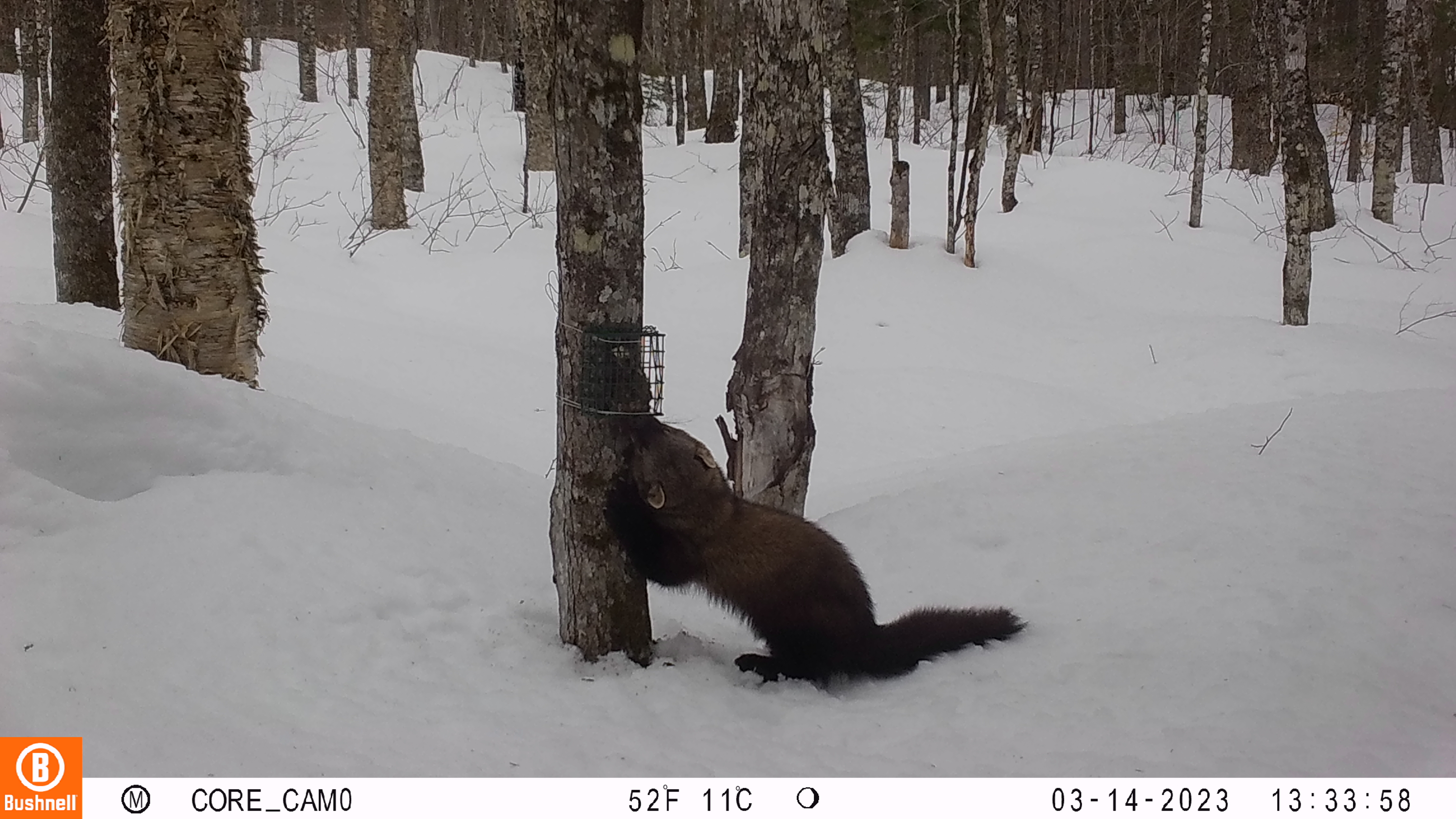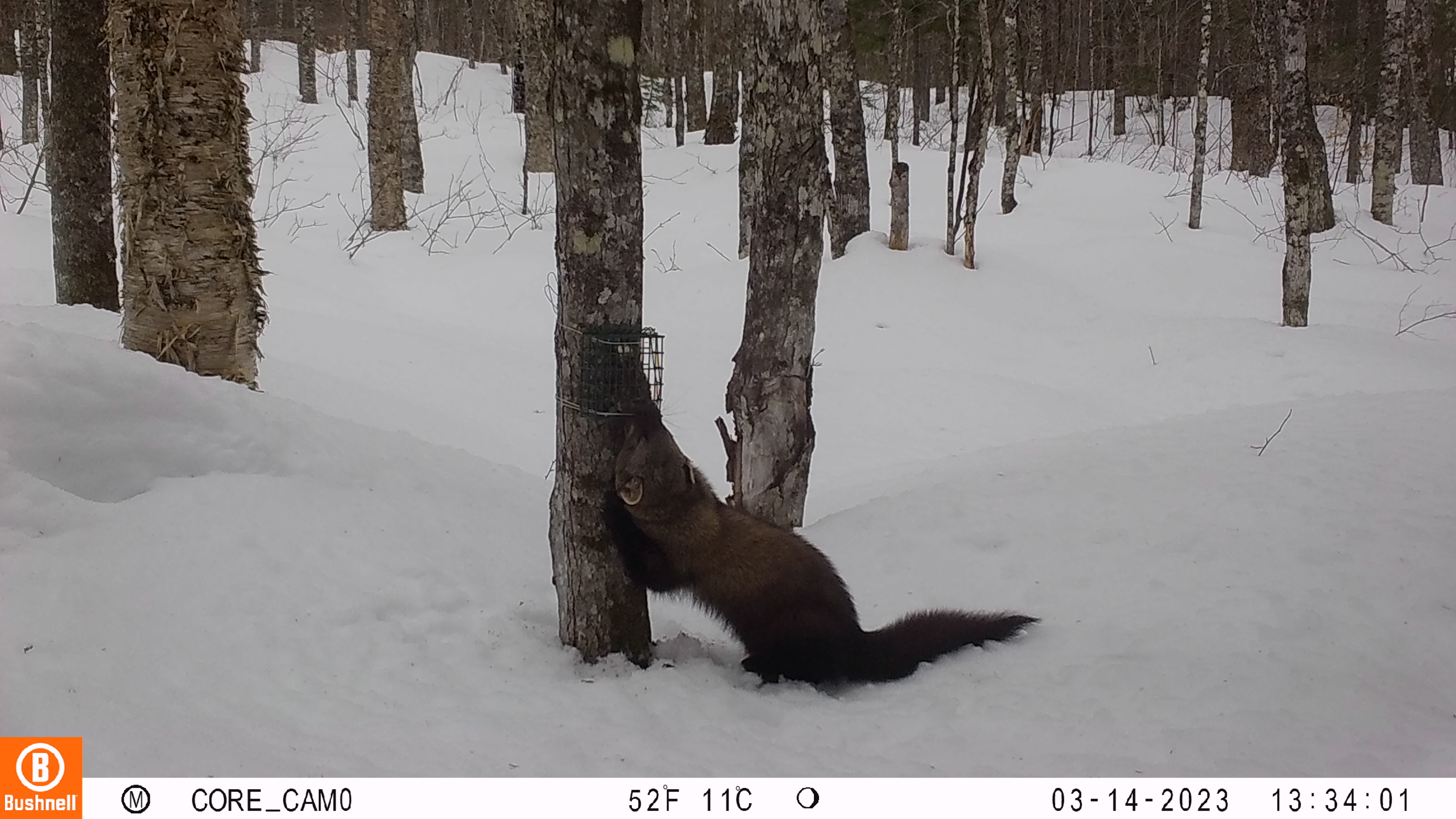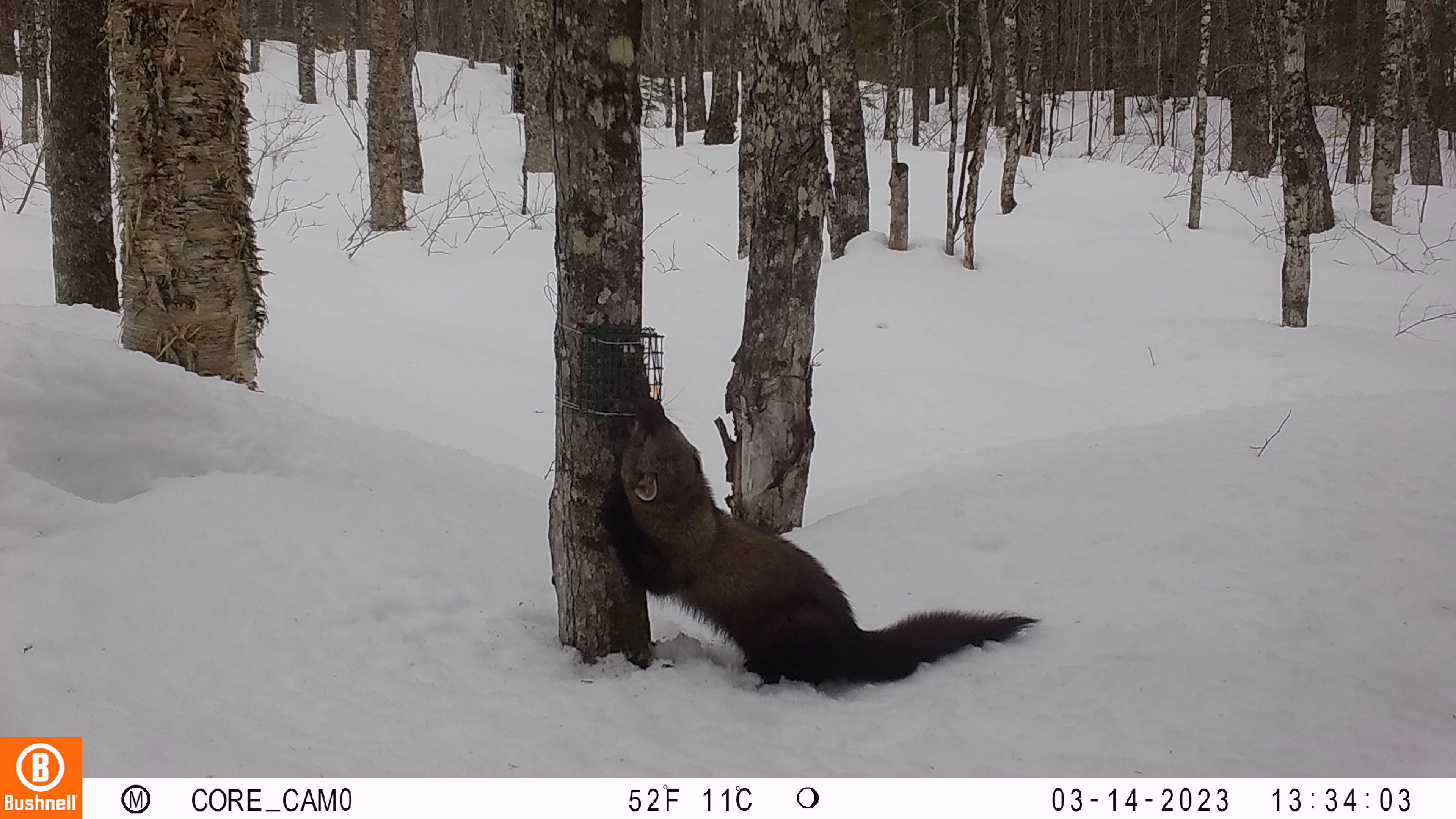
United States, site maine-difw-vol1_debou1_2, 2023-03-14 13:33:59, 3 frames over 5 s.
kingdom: Animalia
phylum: Chordata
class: Mammalia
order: Carnivora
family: Mustelidae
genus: Pekania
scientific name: Pekania pennanti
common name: fisher